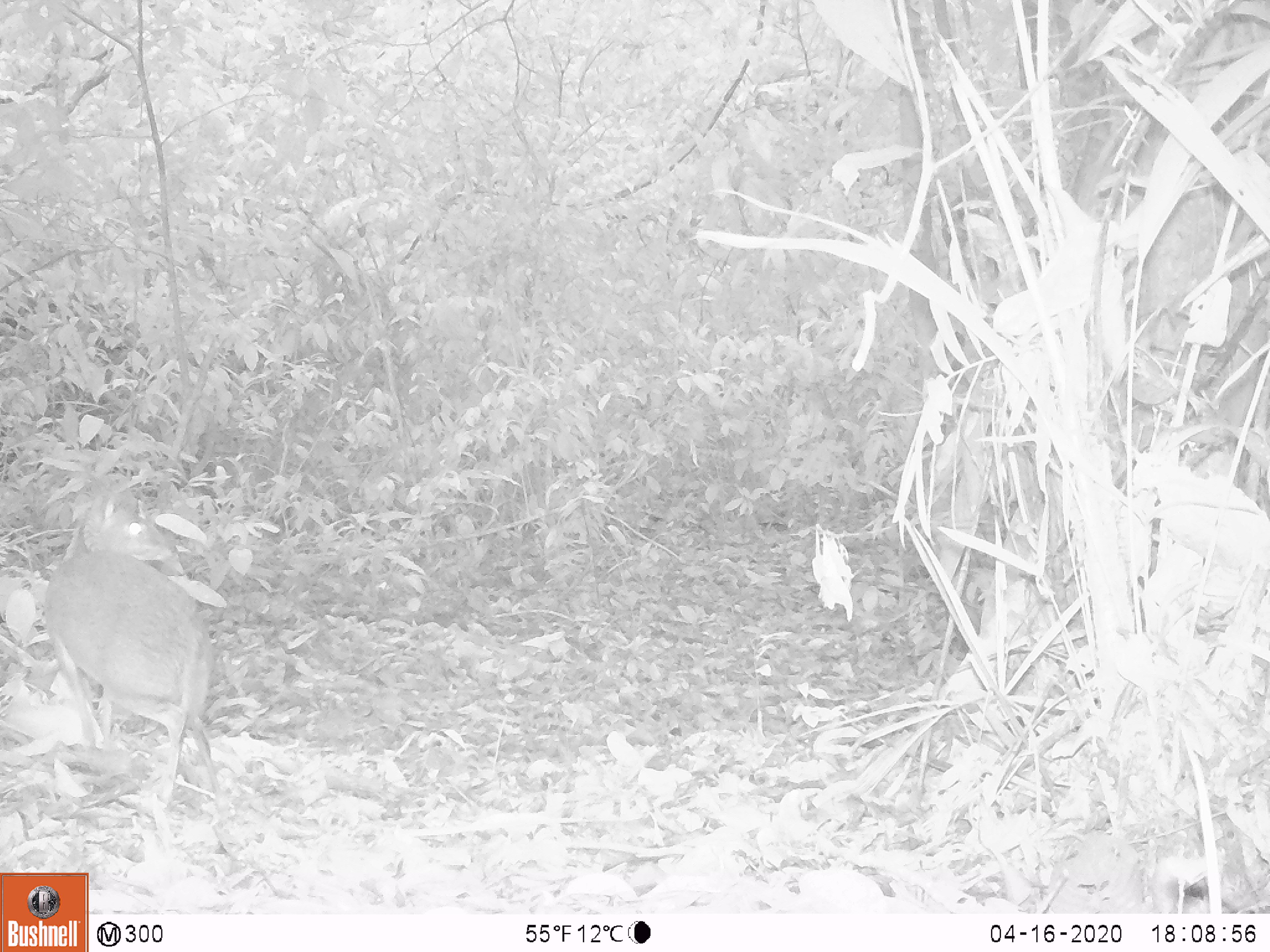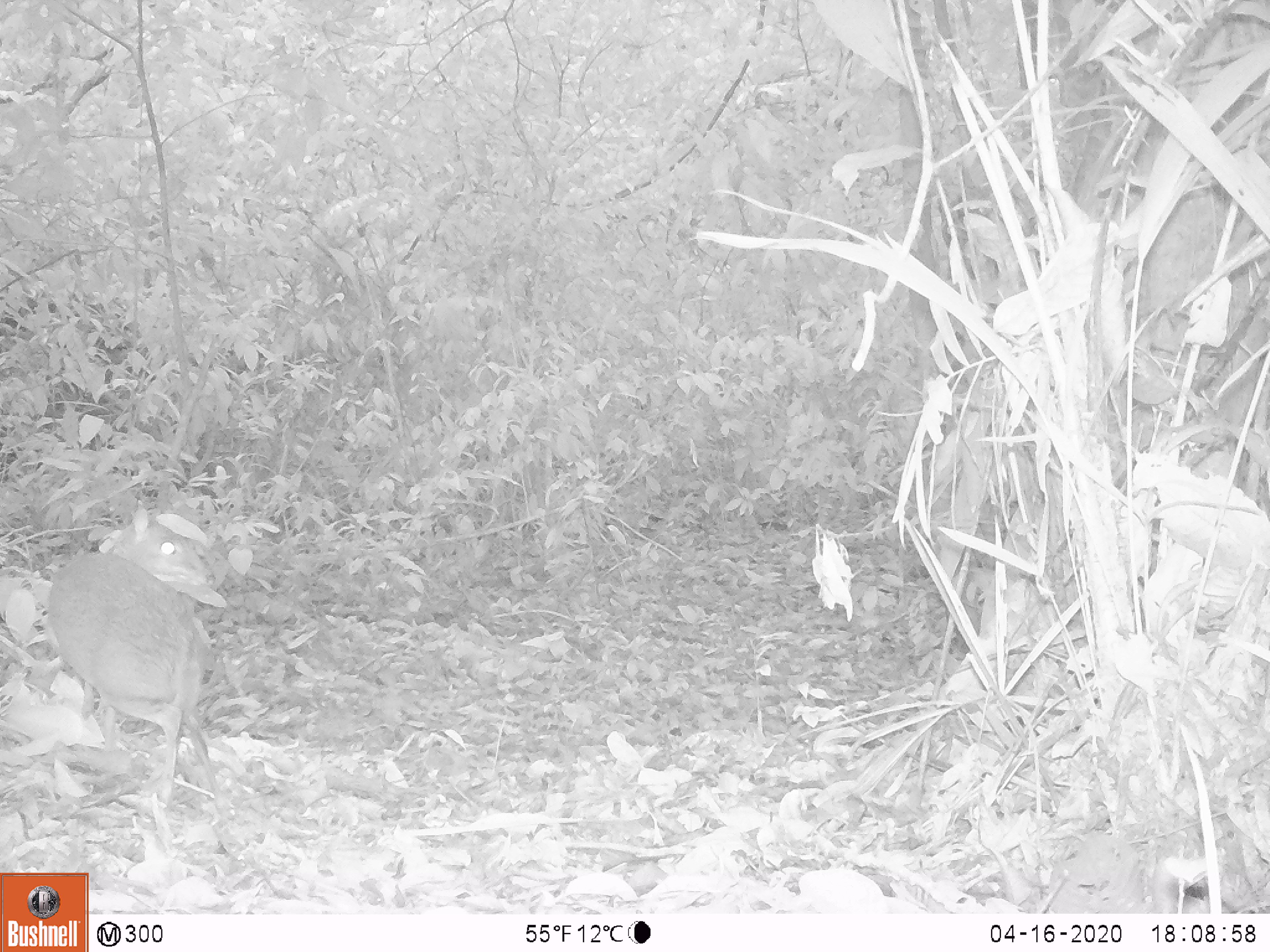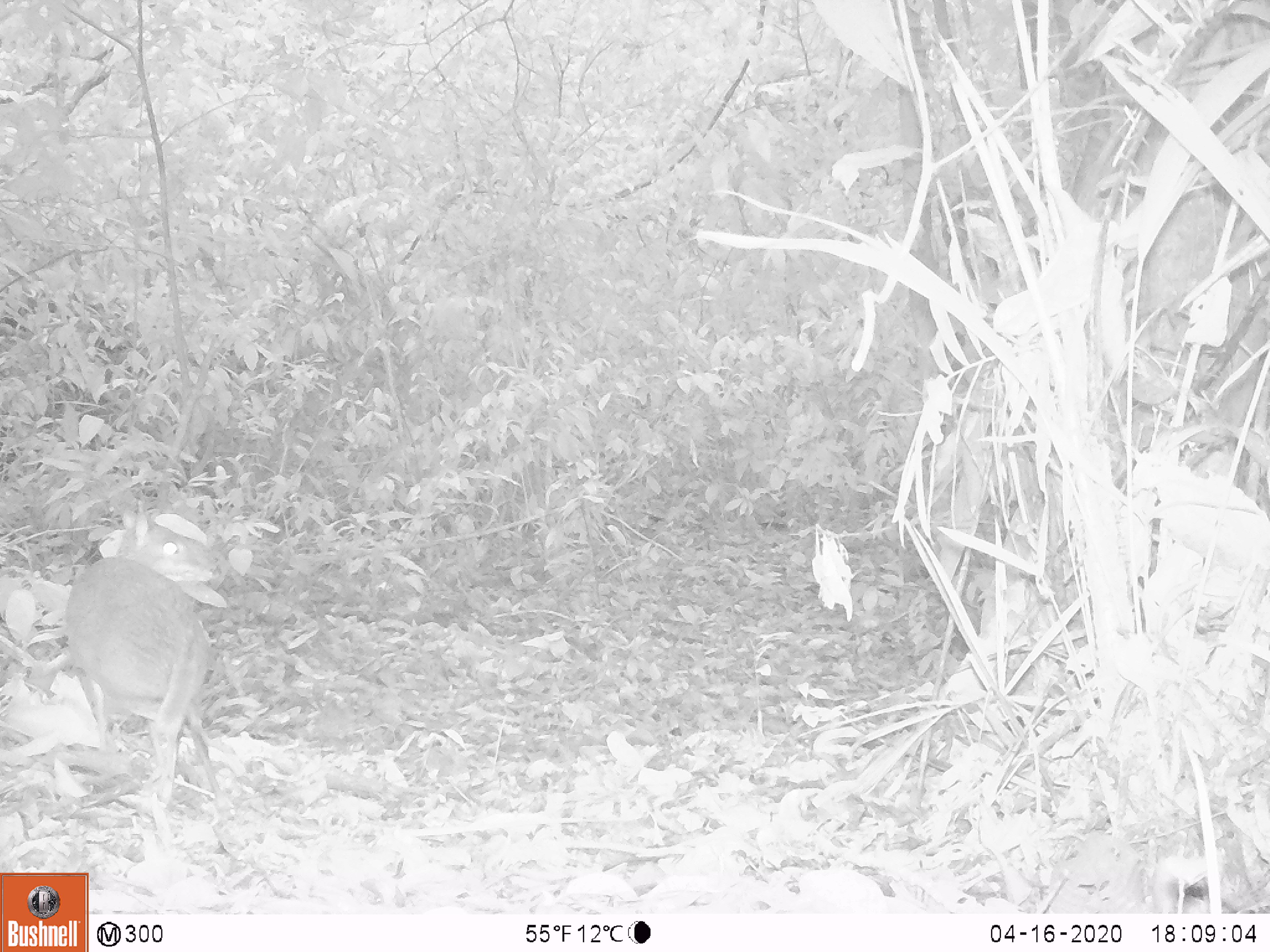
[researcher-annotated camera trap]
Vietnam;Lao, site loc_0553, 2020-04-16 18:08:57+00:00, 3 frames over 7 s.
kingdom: Animalia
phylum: Chordata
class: Mammalia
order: Artiodactyla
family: Tragulidae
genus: Moschiola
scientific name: Moschiola meminna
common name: chevrotain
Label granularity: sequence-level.